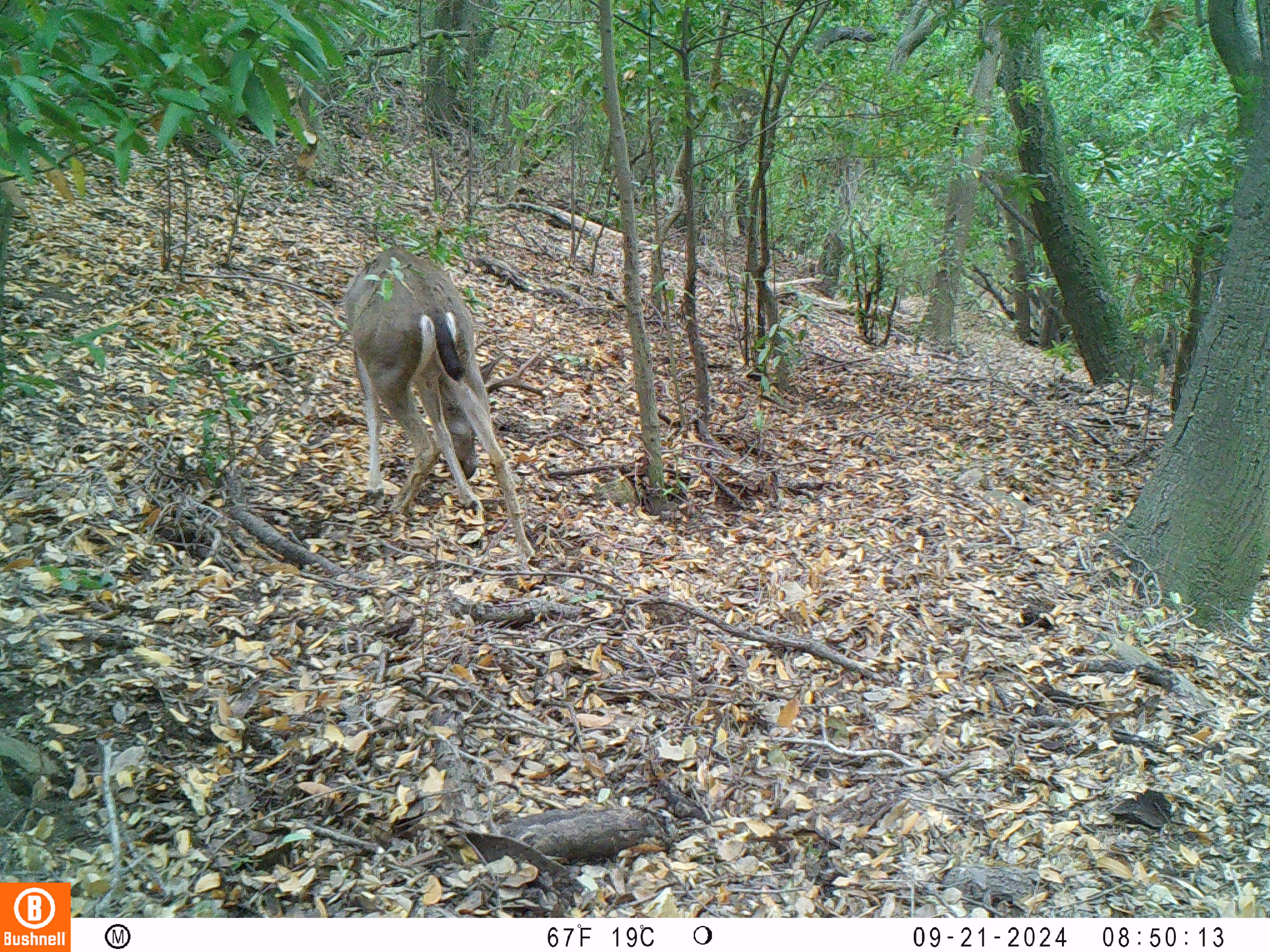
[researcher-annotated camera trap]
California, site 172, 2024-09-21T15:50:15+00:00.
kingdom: Animalia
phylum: Chordata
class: Mammalia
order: Artiodactyla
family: Cervidae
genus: Odocoileus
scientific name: Odocoileus hemionus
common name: mule deer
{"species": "mule deer (Odocoileus hemionus)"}